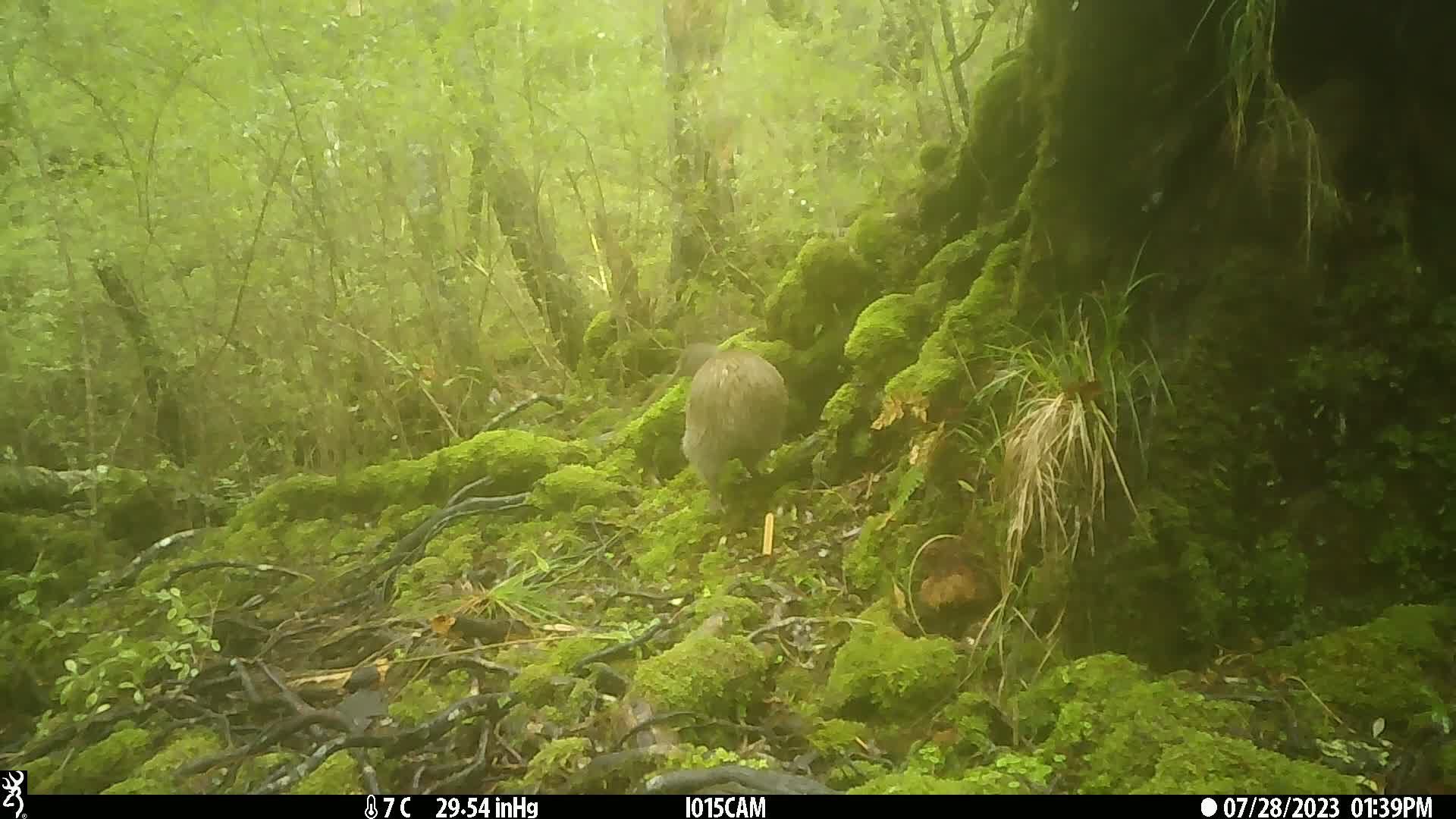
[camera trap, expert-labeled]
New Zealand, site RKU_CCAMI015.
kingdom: Animalia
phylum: Chordata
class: Aves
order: Apterygiformes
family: Apterygidae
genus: Apteryx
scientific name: Apteryx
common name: kiwi